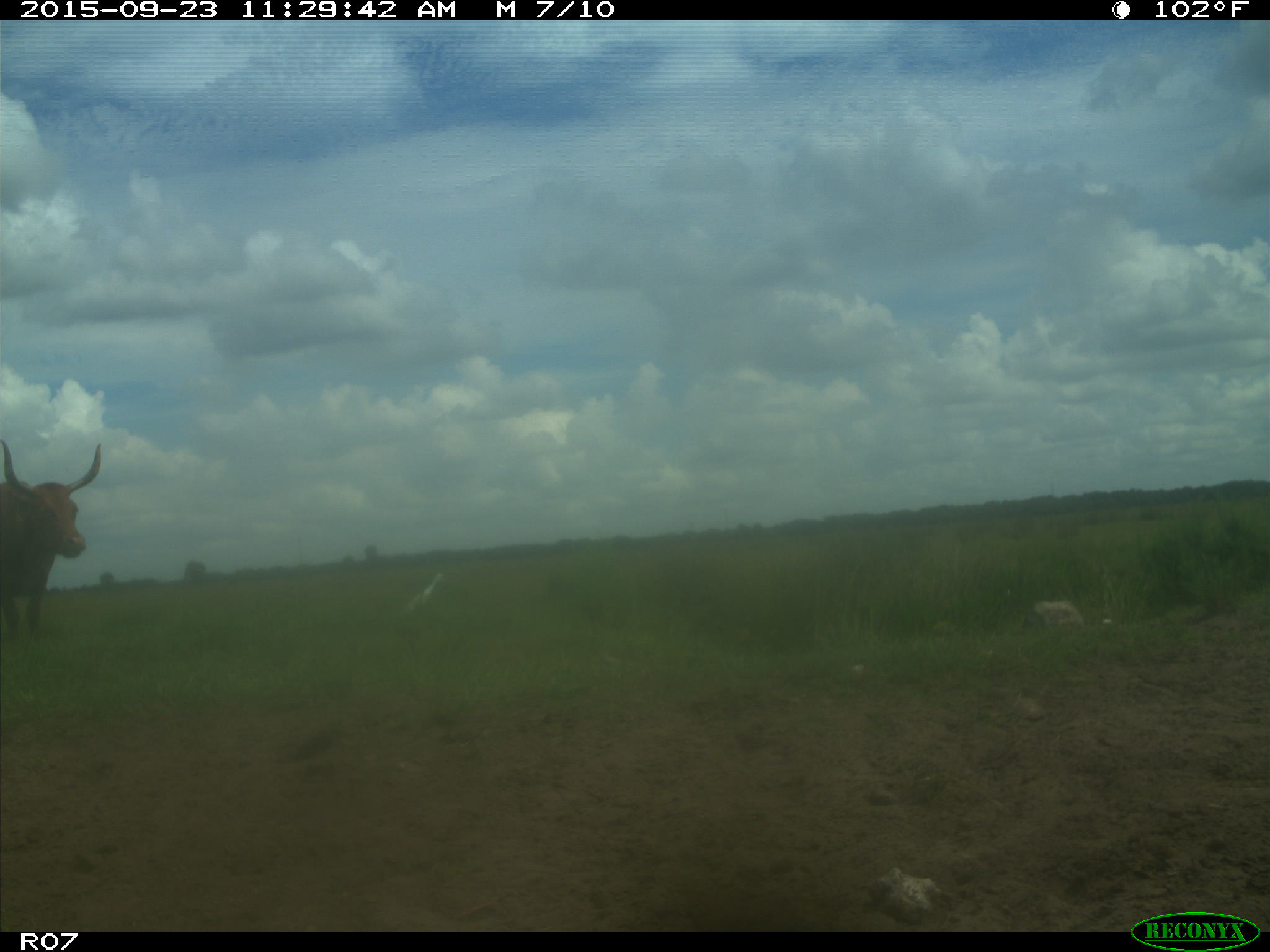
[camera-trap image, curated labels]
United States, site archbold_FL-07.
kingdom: Animalia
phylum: Chordata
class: Mammalia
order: Artiodactyla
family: Bovidae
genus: Bos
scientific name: Bos taurus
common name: domestic cow